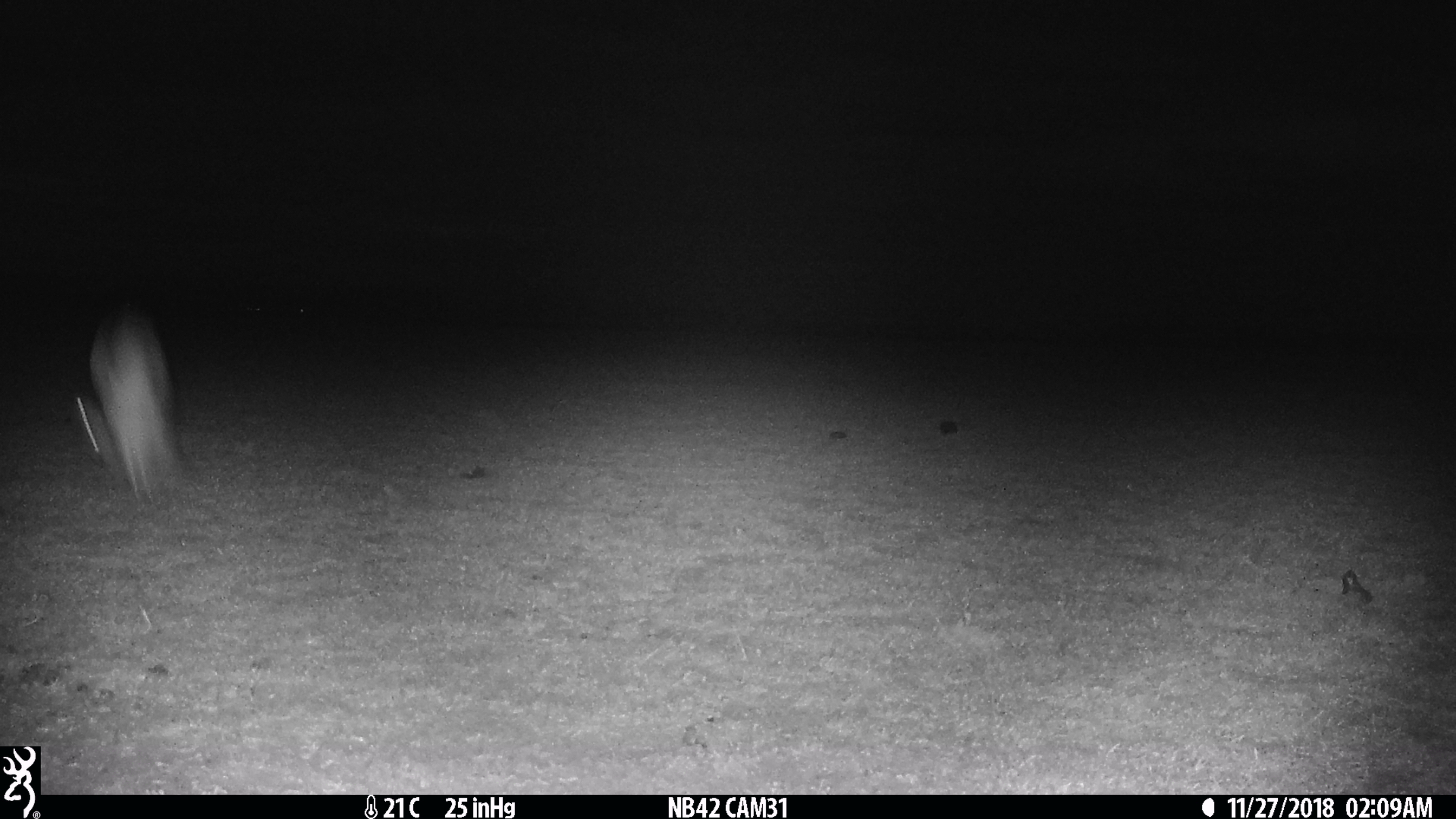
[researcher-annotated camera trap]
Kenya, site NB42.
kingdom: Animalia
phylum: Chordata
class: Mammalia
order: Lagomorpha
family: Leporidae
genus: Lepus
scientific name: Lepus capensis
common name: cape hare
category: hare